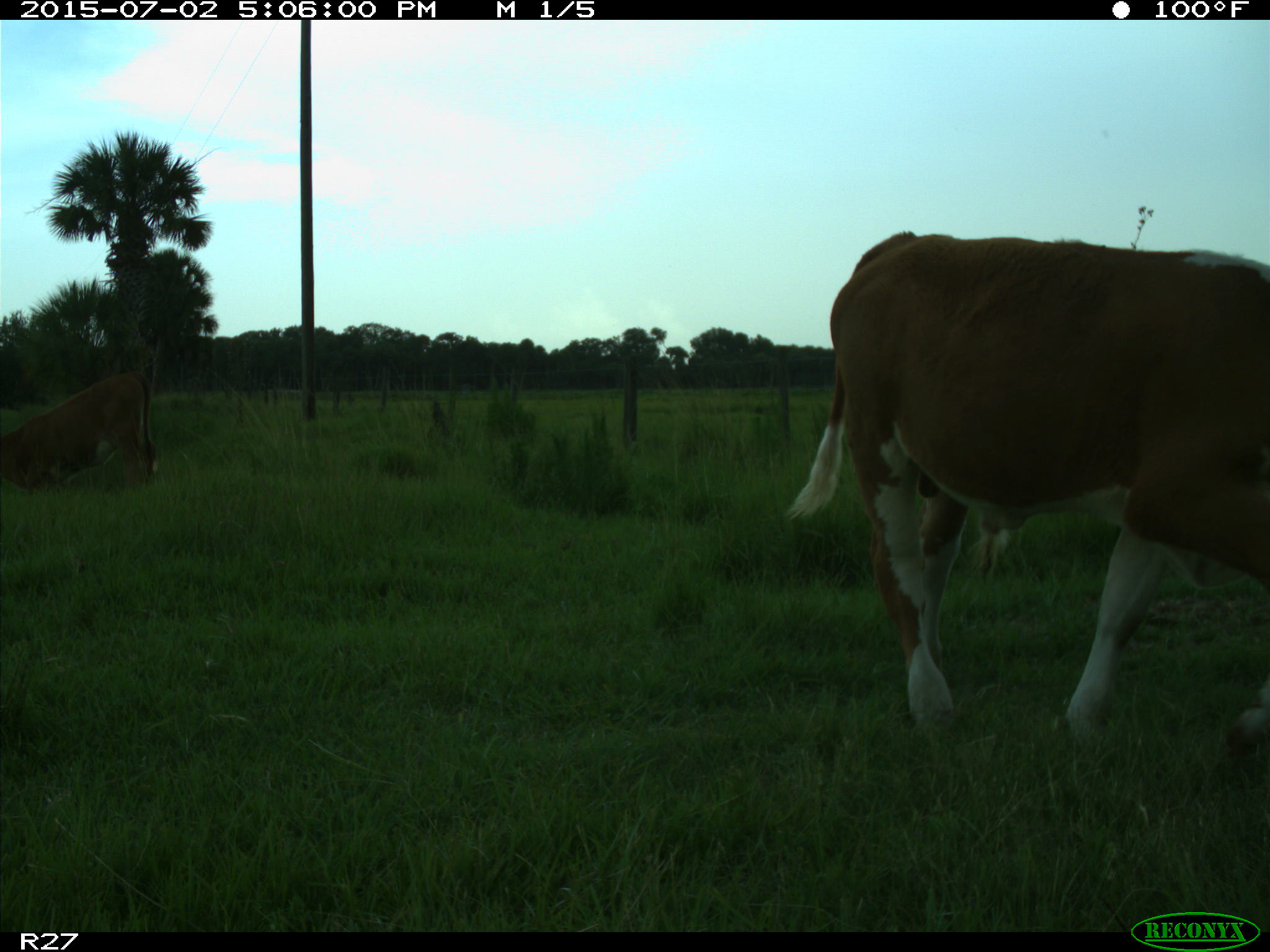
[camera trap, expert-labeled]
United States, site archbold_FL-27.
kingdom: Animalia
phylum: Chordata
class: Mammalia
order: Artiodactyla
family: Bovidae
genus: Bos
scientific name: Bos taurus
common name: domestic cow